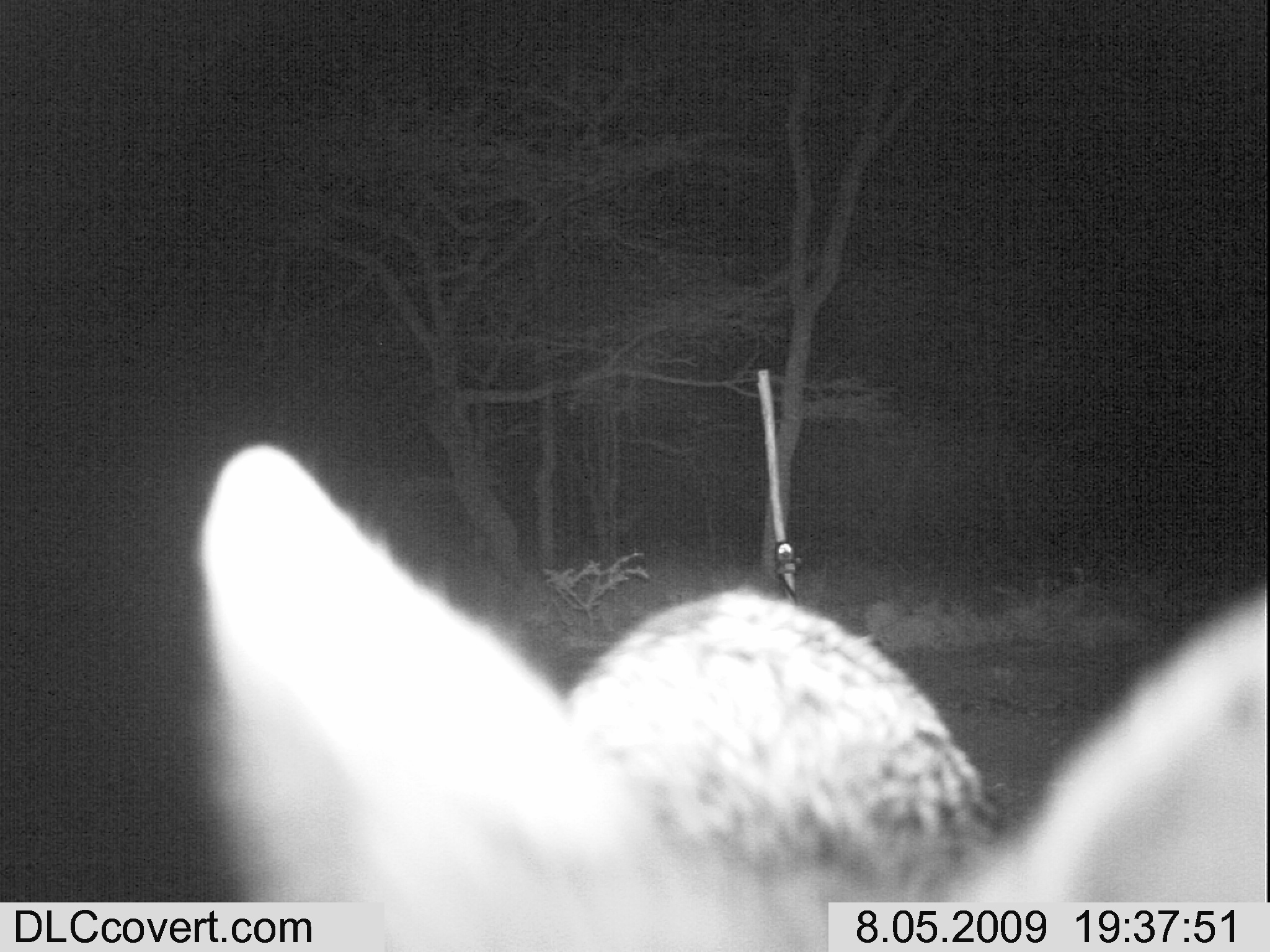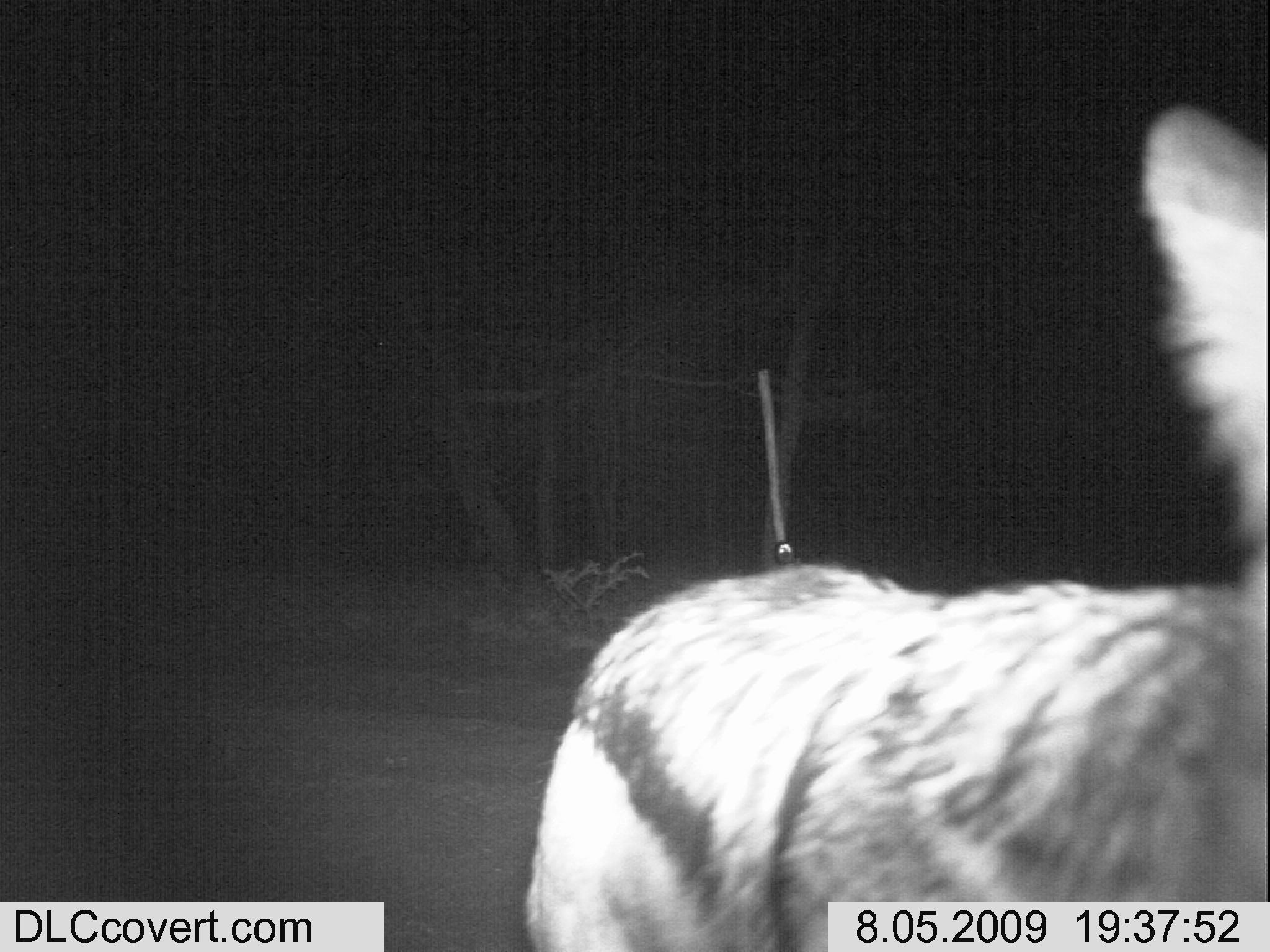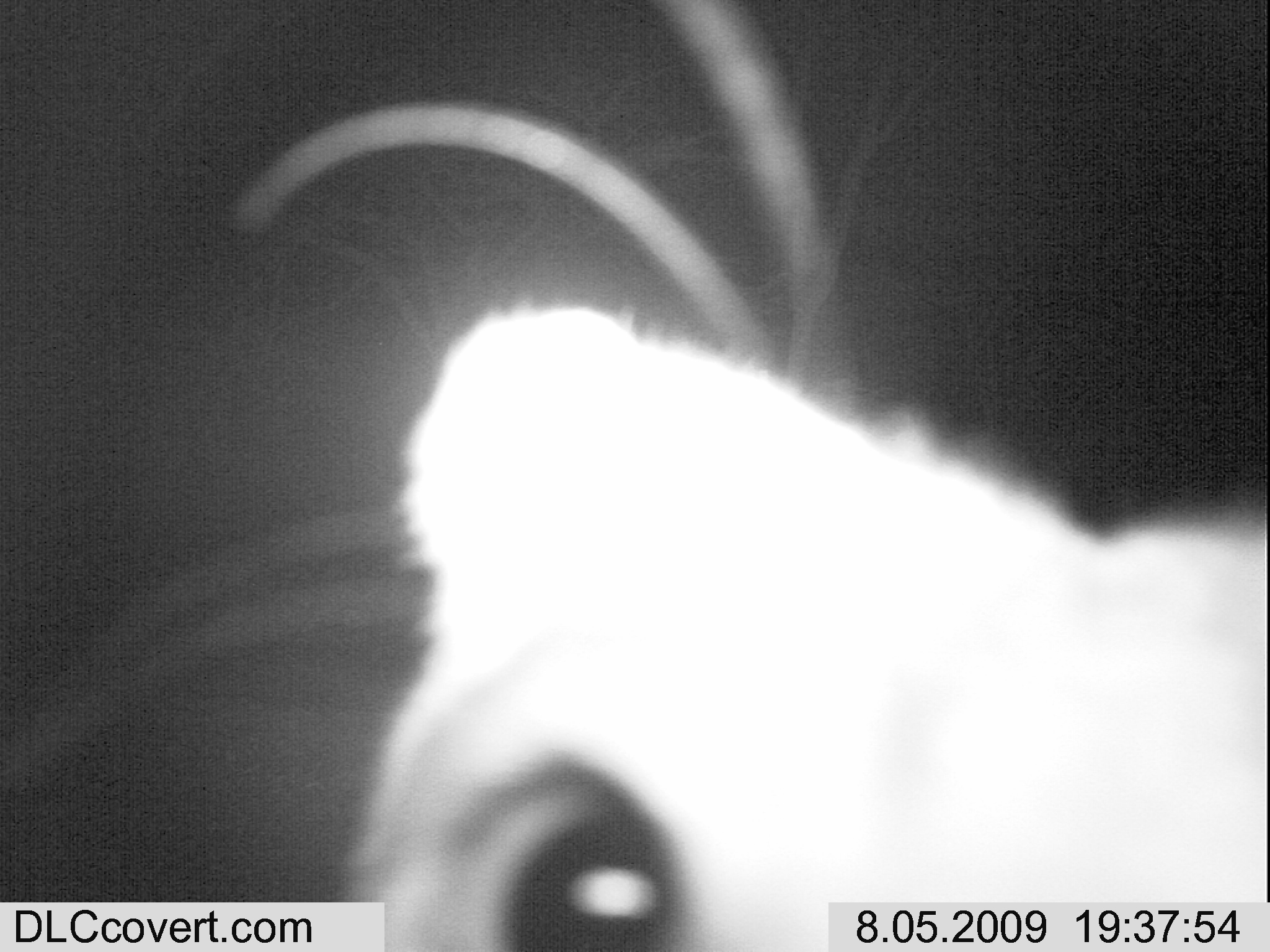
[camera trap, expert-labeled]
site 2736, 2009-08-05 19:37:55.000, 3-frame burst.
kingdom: Animalia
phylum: Chordata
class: Mammalia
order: Carnivora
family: Canidae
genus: Lupulella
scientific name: Lupulella mesomelas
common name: black-backed jackal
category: canis mesomelas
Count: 1.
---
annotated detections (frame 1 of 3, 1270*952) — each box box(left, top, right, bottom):
canis mesomelas: box(188, 439, 1268, 952)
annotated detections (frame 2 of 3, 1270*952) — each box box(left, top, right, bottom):
canis mesomelas: box(514, 98, 1270, 952)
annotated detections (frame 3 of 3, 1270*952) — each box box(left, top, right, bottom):
canis mesomelas: box(244, 0, 1270, 952)